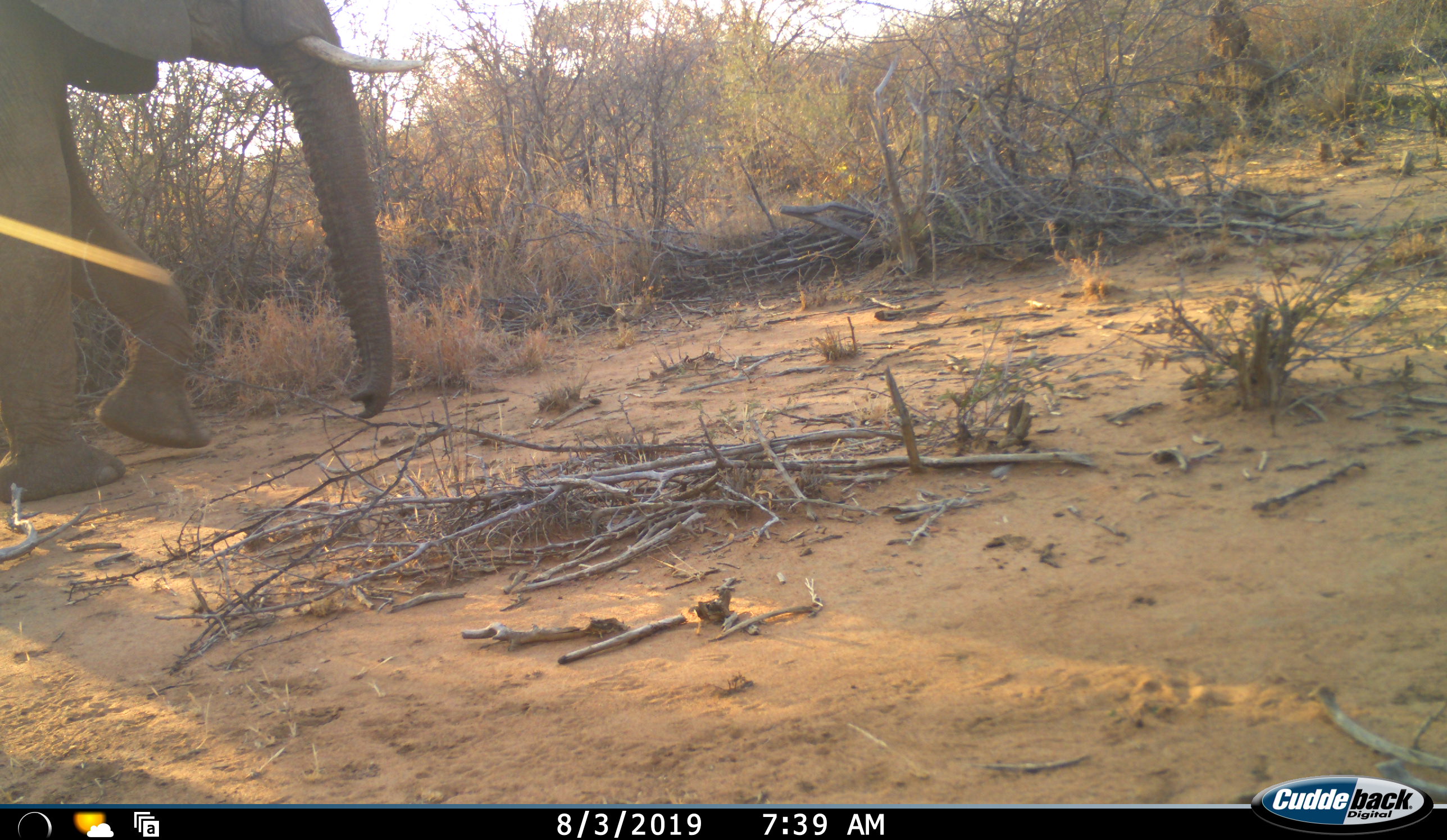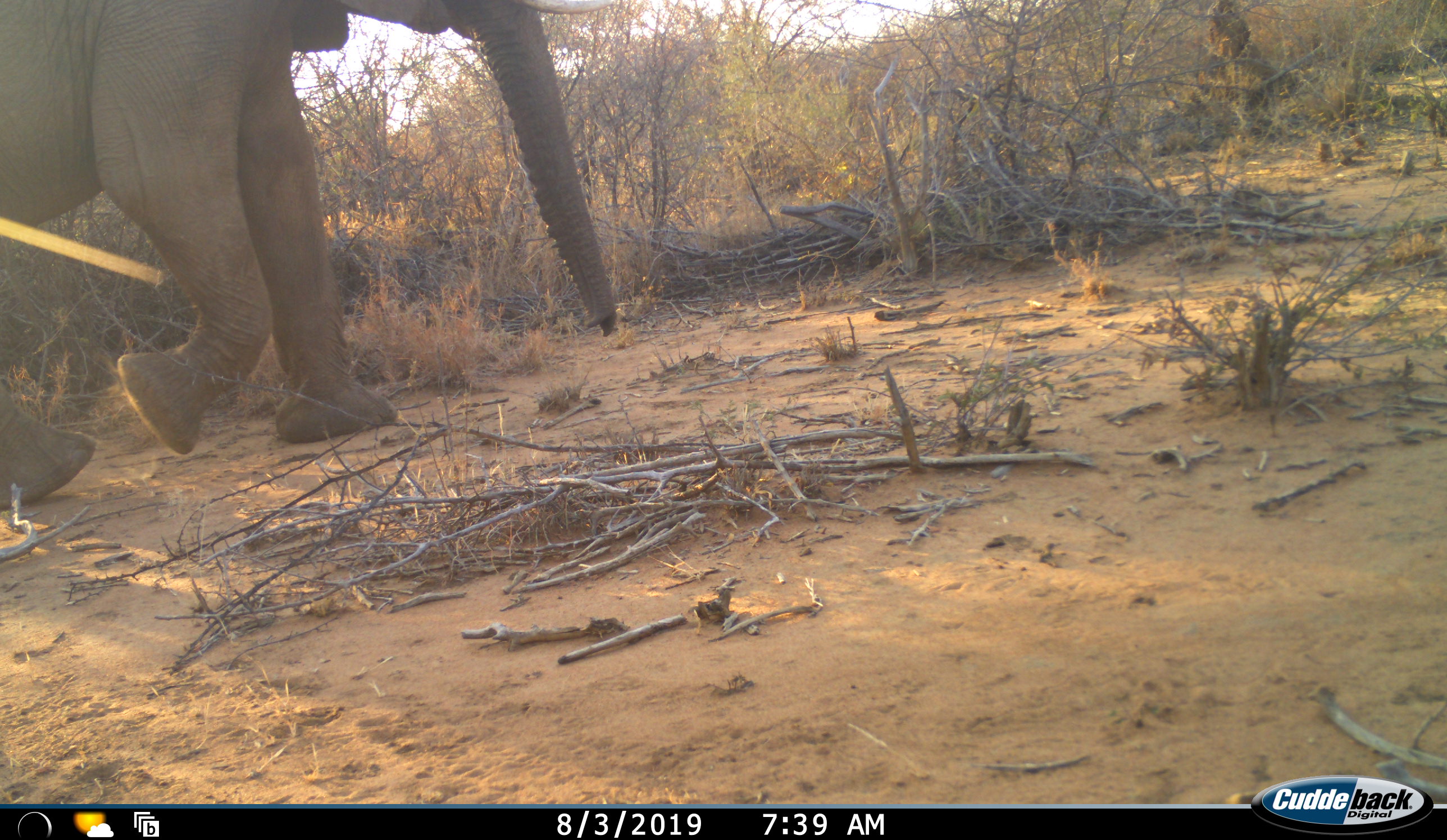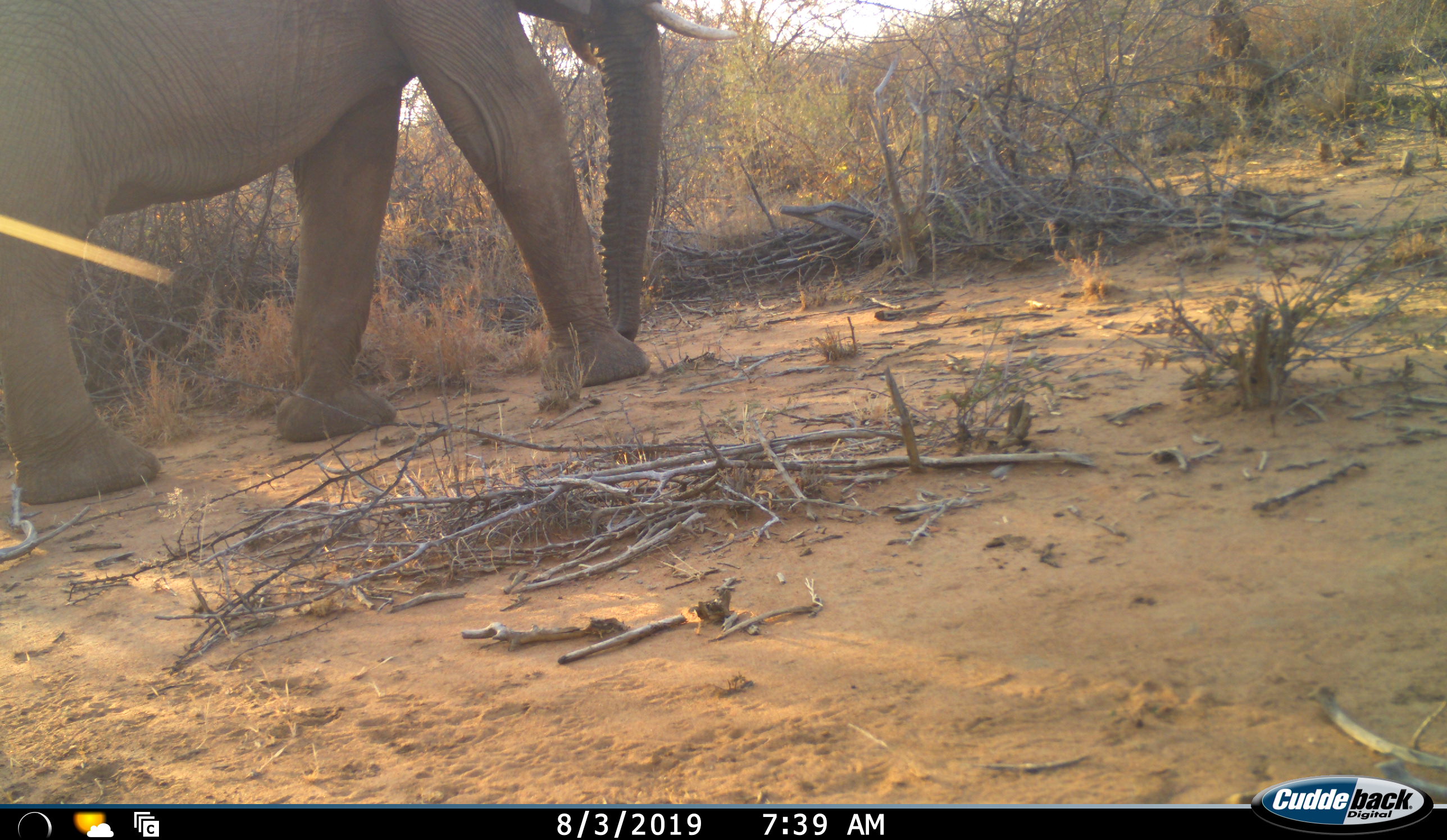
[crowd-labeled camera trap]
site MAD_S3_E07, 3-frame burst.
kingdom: Animalia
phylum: Chordata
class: Mammalia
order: Proboscidea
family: Elephantidae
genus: Loxodonta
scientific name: Loxodonta africana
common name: african bush elephant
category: elephant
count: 1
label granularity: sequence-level